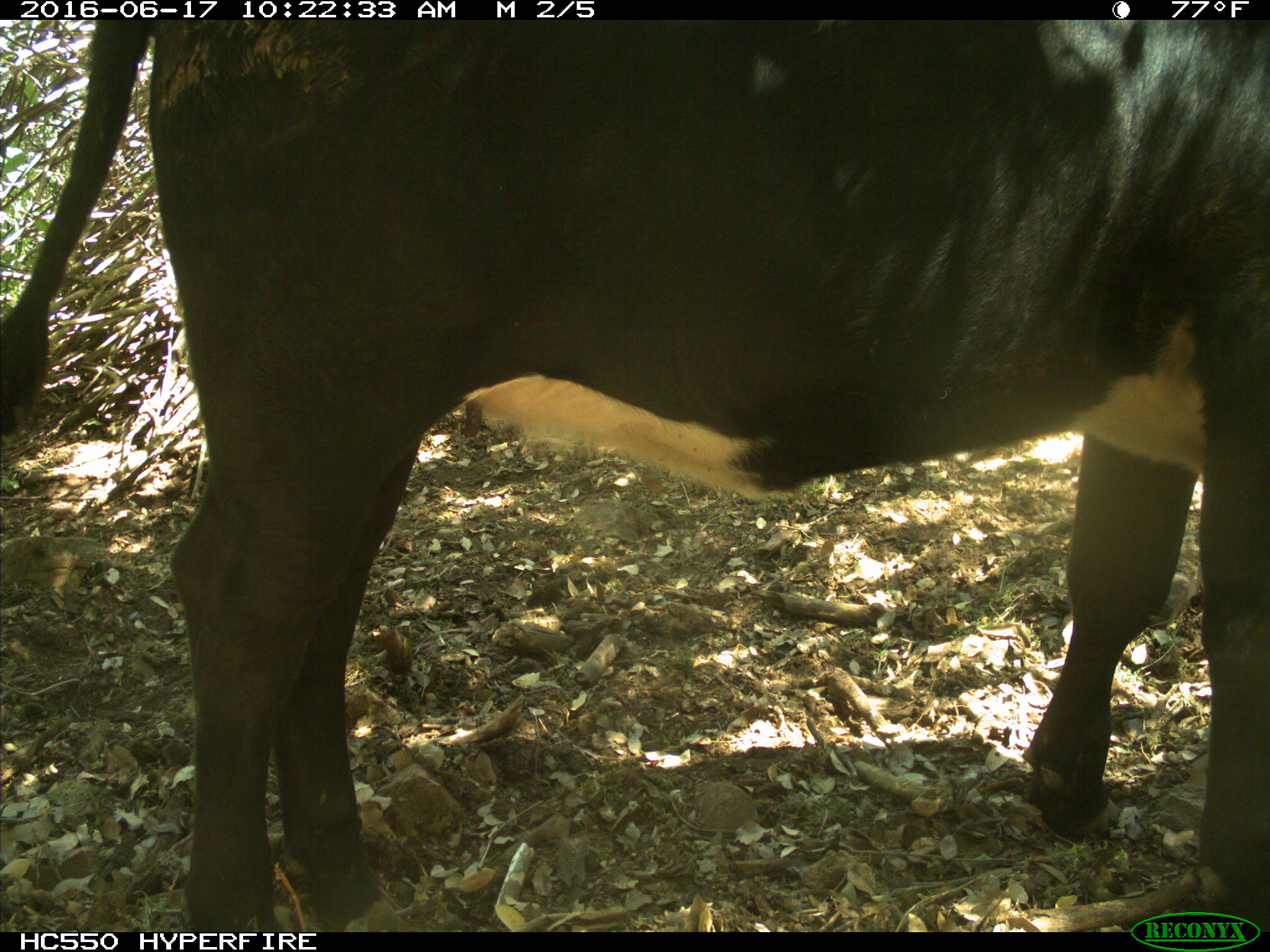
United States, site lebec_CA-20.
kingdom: Animalia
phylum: Chordata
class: Mammalia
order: Artiodactyla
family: Bovidae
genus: Bos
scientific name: Bos taurus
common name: domestic cow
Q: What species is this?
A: Bos taurus (domestic cow).